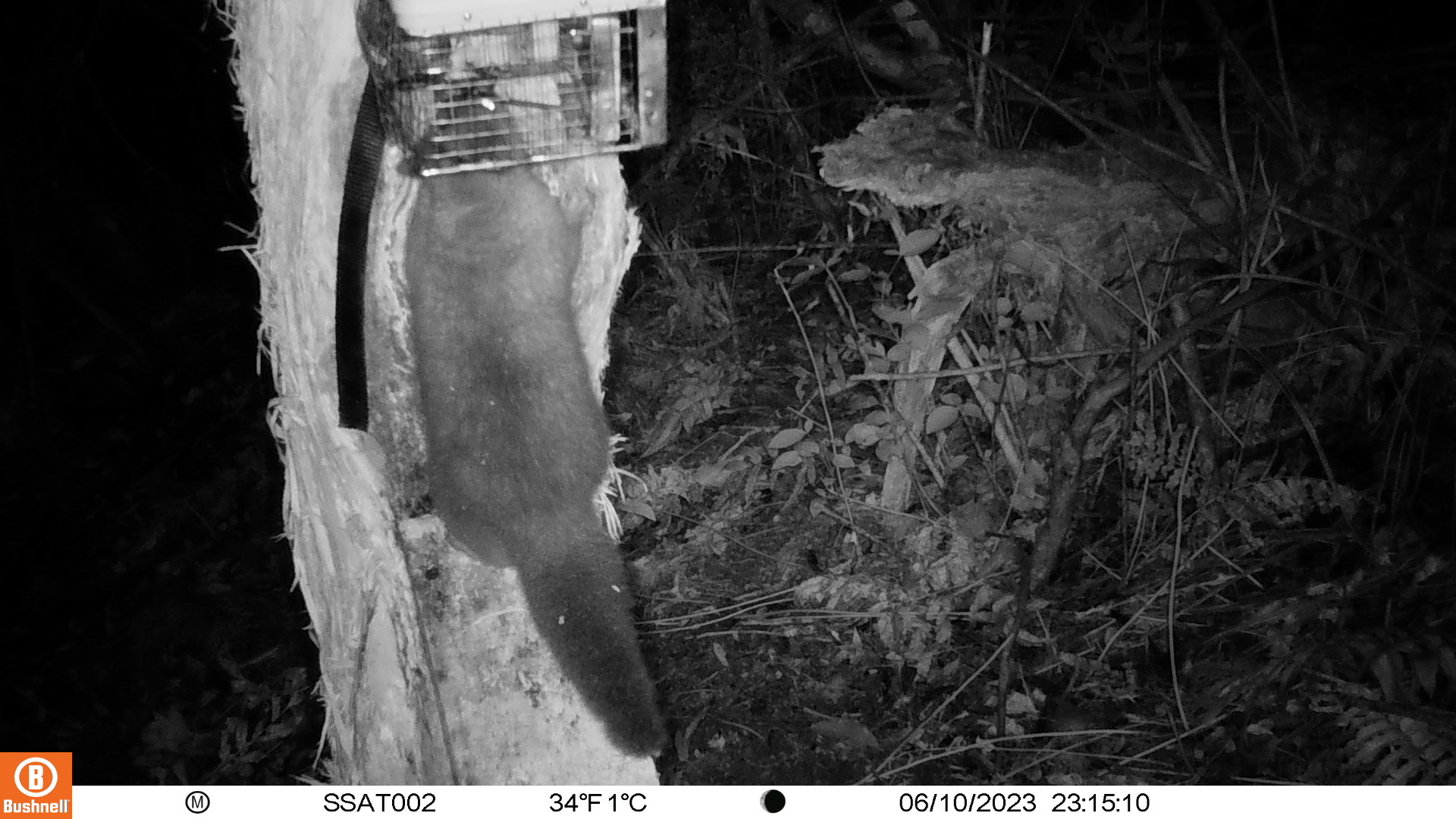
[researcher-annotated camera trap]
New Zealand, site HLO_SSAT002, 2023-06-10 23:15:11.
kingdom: Animalia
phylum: Chordata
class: Mammalia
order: Diprotodontia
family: Phalangeridae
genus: Trichosurus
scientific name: Trichosurus vulpecula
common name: common brushtail possum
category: possum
Possum (common brushtail possum) (Trichosurus vulpecula).